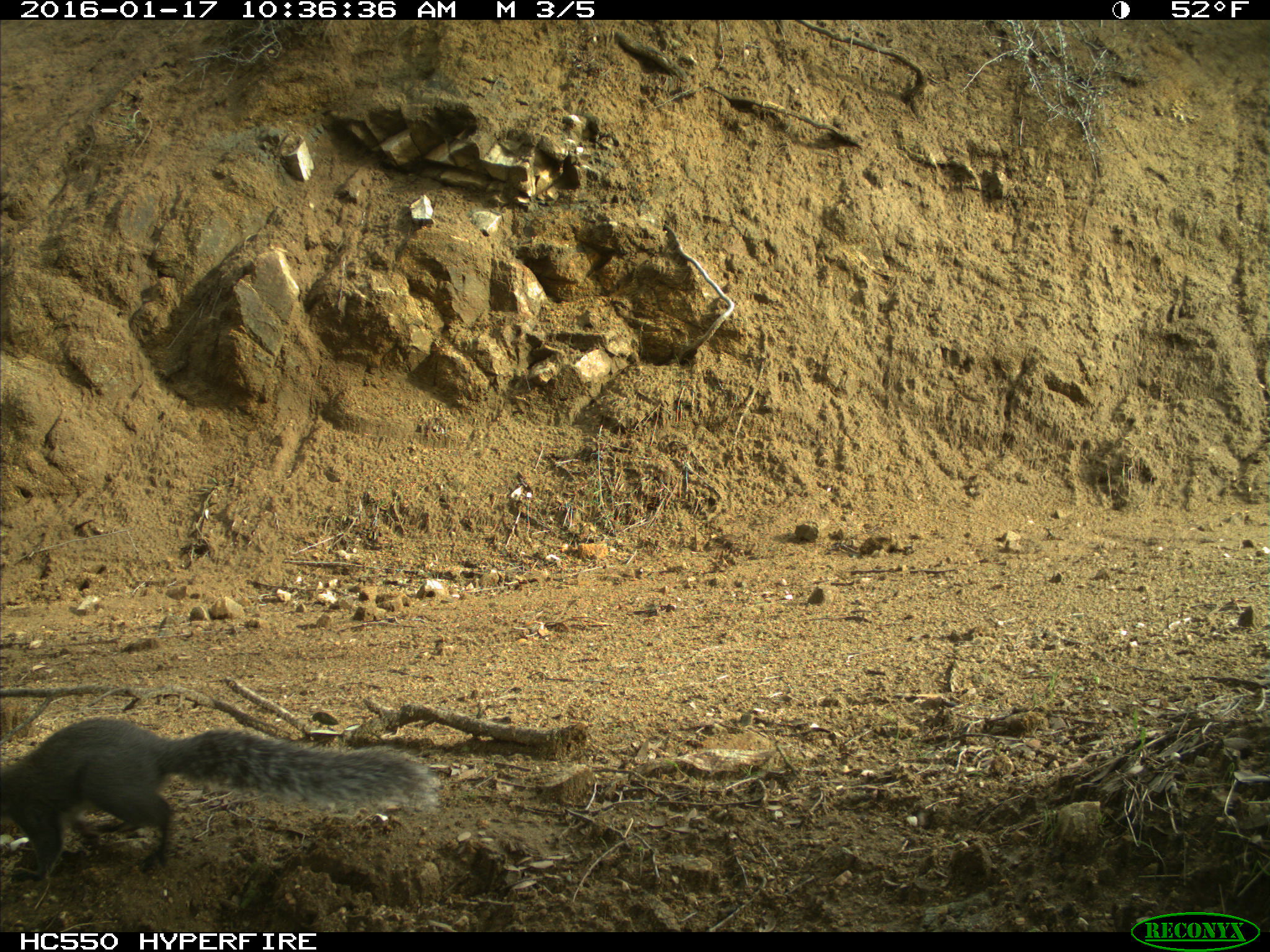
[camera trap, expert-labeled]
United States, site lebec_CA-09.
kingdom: Animalia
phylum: Chordata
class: Mammalia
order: Rodentia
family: Sciuridae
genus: Sciurus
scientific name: Sciurus carolinensis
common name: eastern gray squirrel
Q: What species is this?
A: Sciurus carolinensis (eastern gray squirrel).